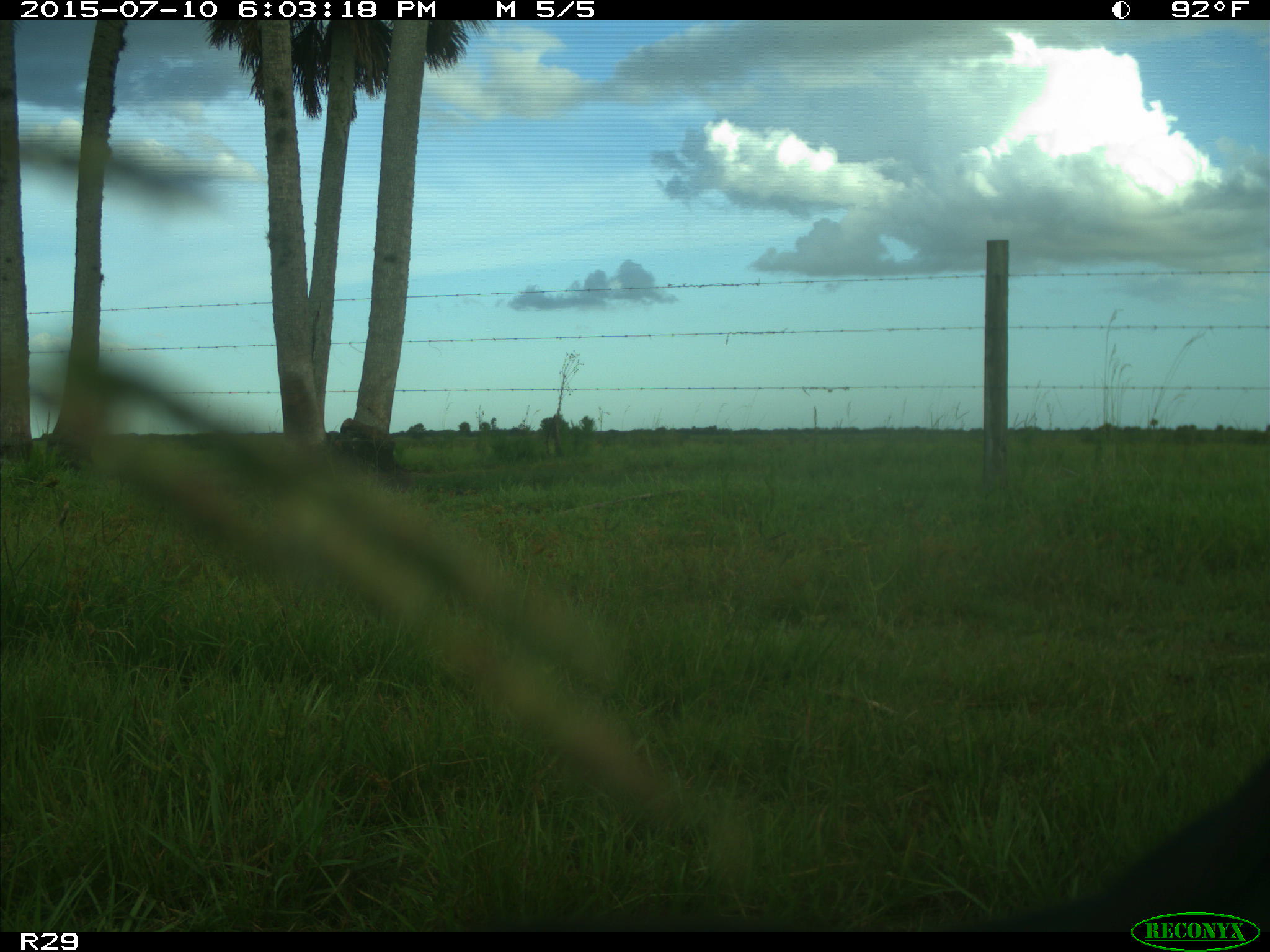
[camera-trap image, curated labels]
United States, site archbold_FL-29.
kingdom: Animalia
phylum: Chordata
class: Mammalia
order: Artiodactyla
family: Bovidae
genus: Bos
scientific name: Bos taurus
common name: domestic cow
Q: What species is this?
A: Bos taurus (domestic cow).